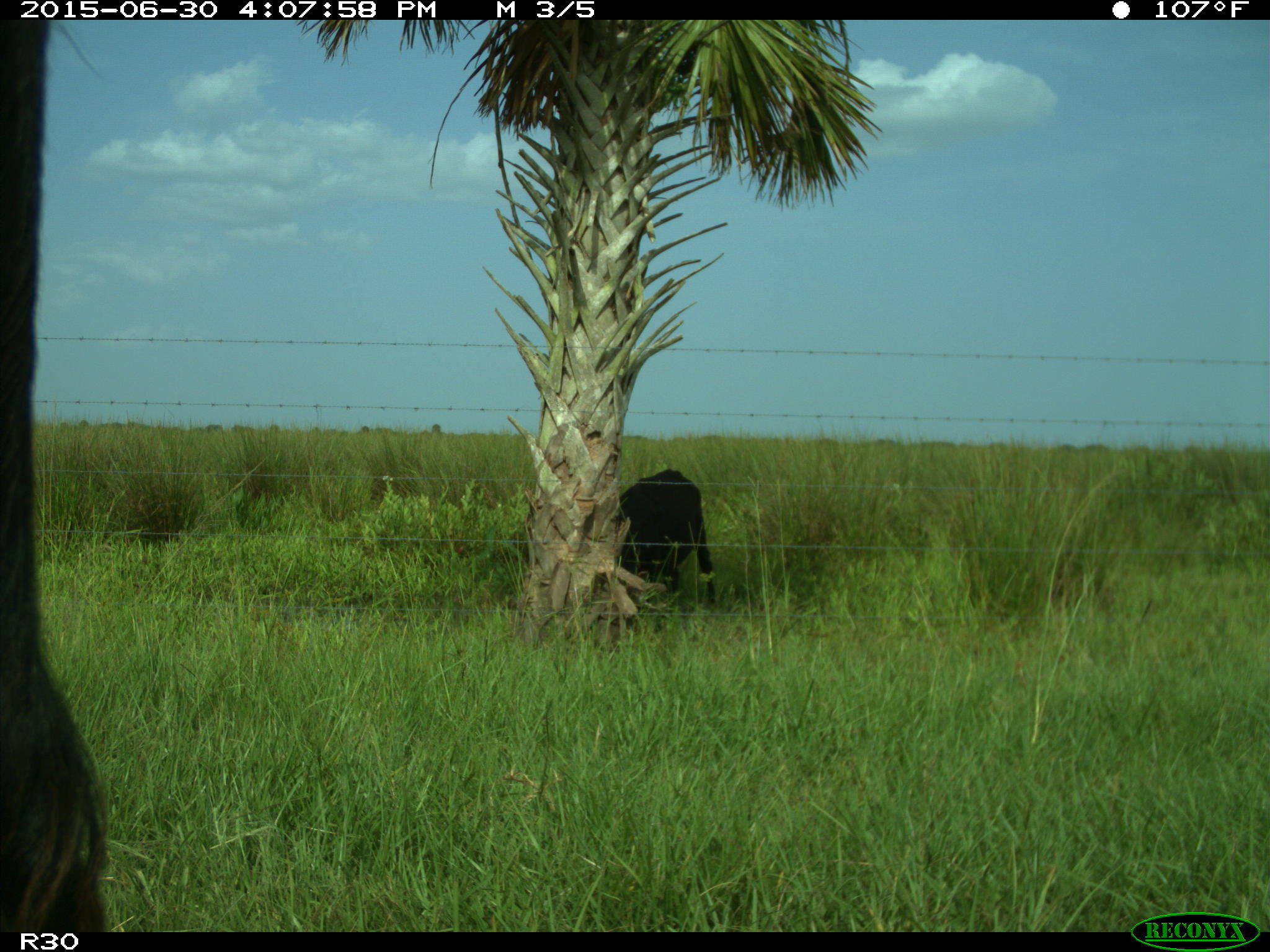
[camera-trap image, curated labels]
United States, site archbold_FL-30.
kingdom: Animalia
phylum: Chordata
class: Mammalia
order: Artiodactyla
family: Bovidae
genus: Bos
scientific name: Bos taurus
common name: domestic cow